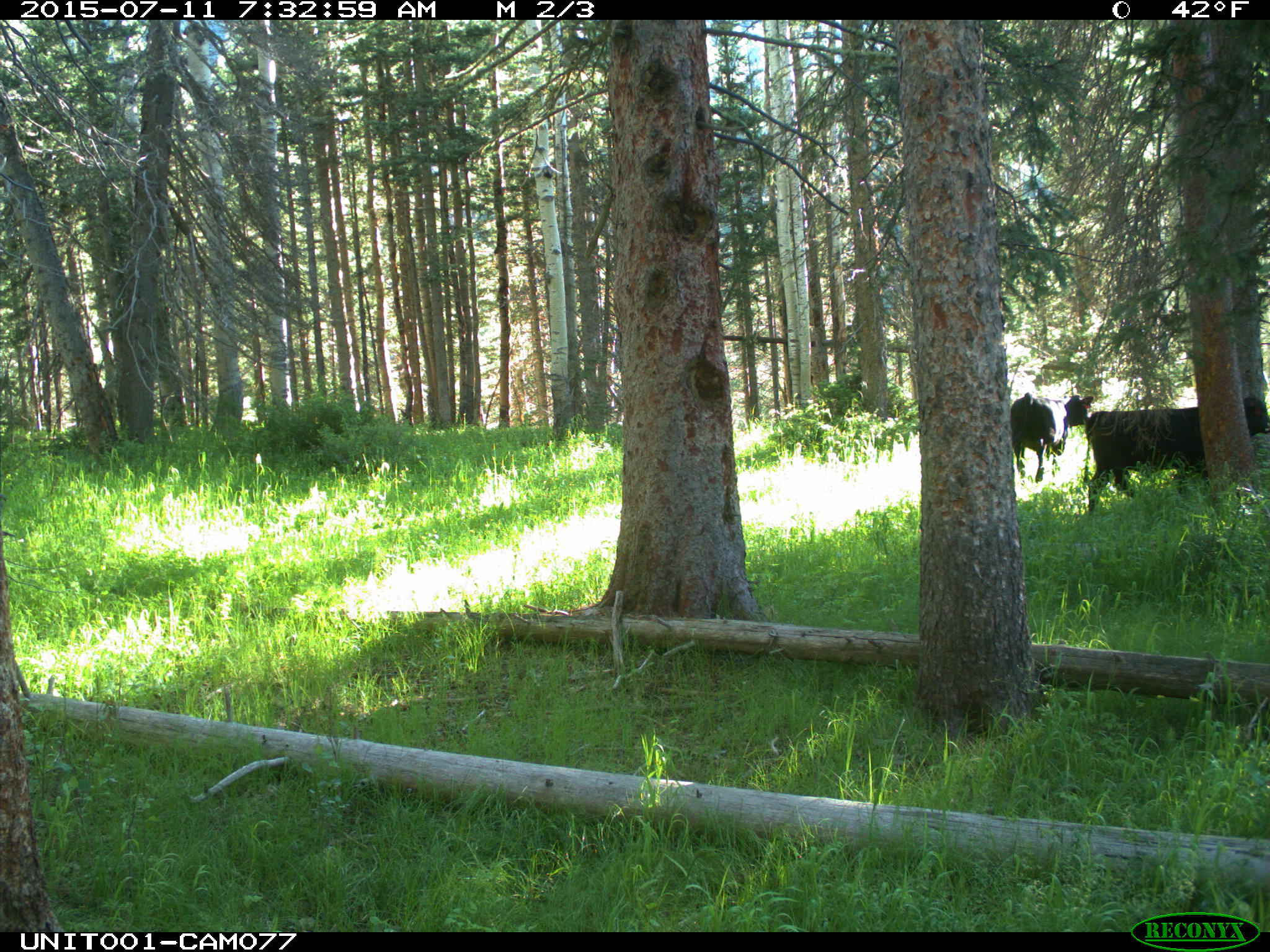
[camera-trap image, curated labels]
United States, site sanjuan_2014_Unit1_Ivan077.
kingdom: Animalia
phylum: Chordata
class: Mammalia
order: Artiodactyla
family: Bovidae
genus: Bos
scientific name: Bos taurus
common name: domestic cow